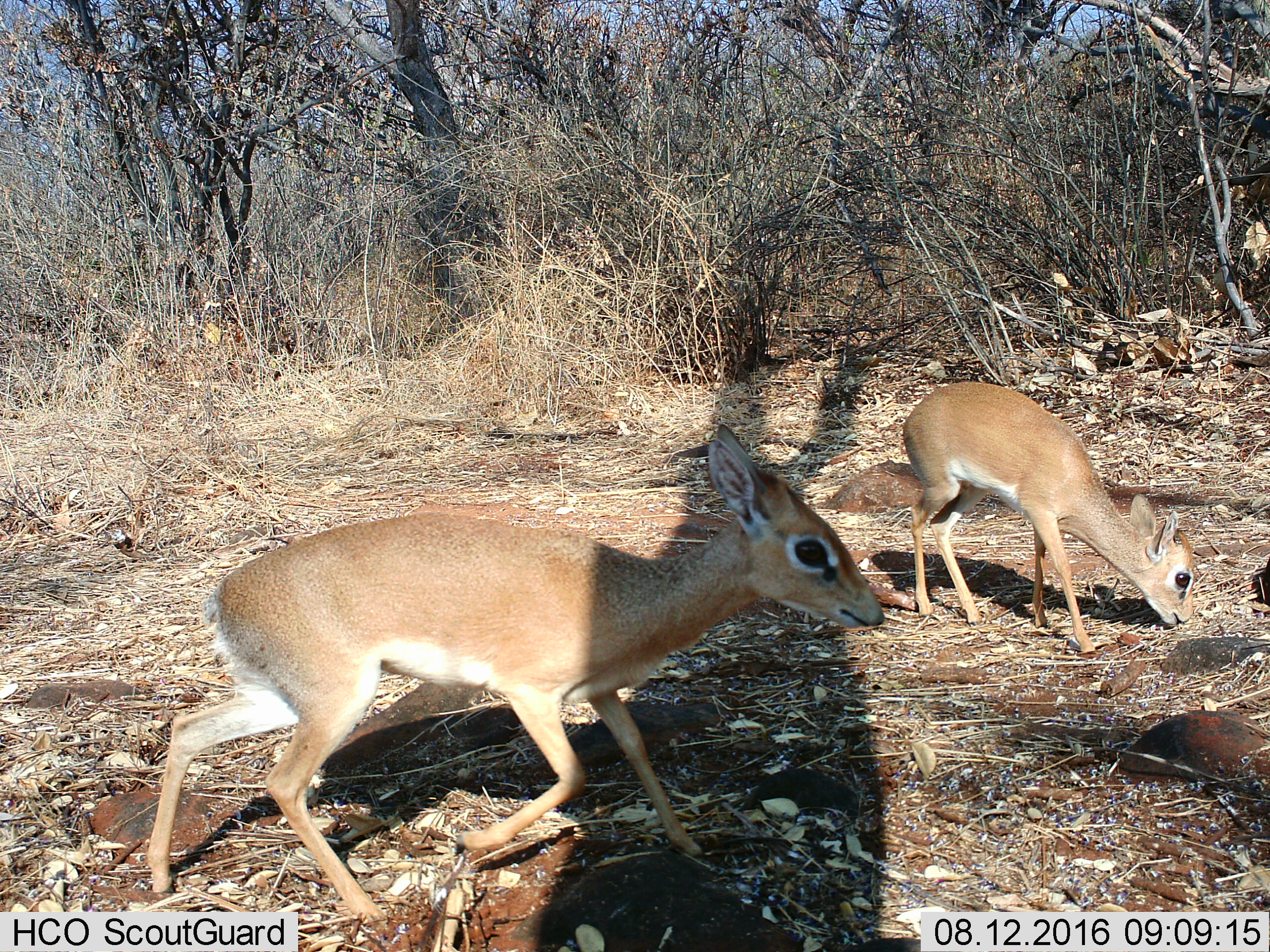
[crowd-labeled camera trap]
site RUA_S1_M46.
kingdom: Animalia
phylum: Chordata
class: Mammalia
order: Artiodactyla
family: Bovidae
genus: Madoqua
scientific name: Madoqua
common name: dik-dik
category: dikdik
Dikdik (dik-dik) (Madoqua), count 2. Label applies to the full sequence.